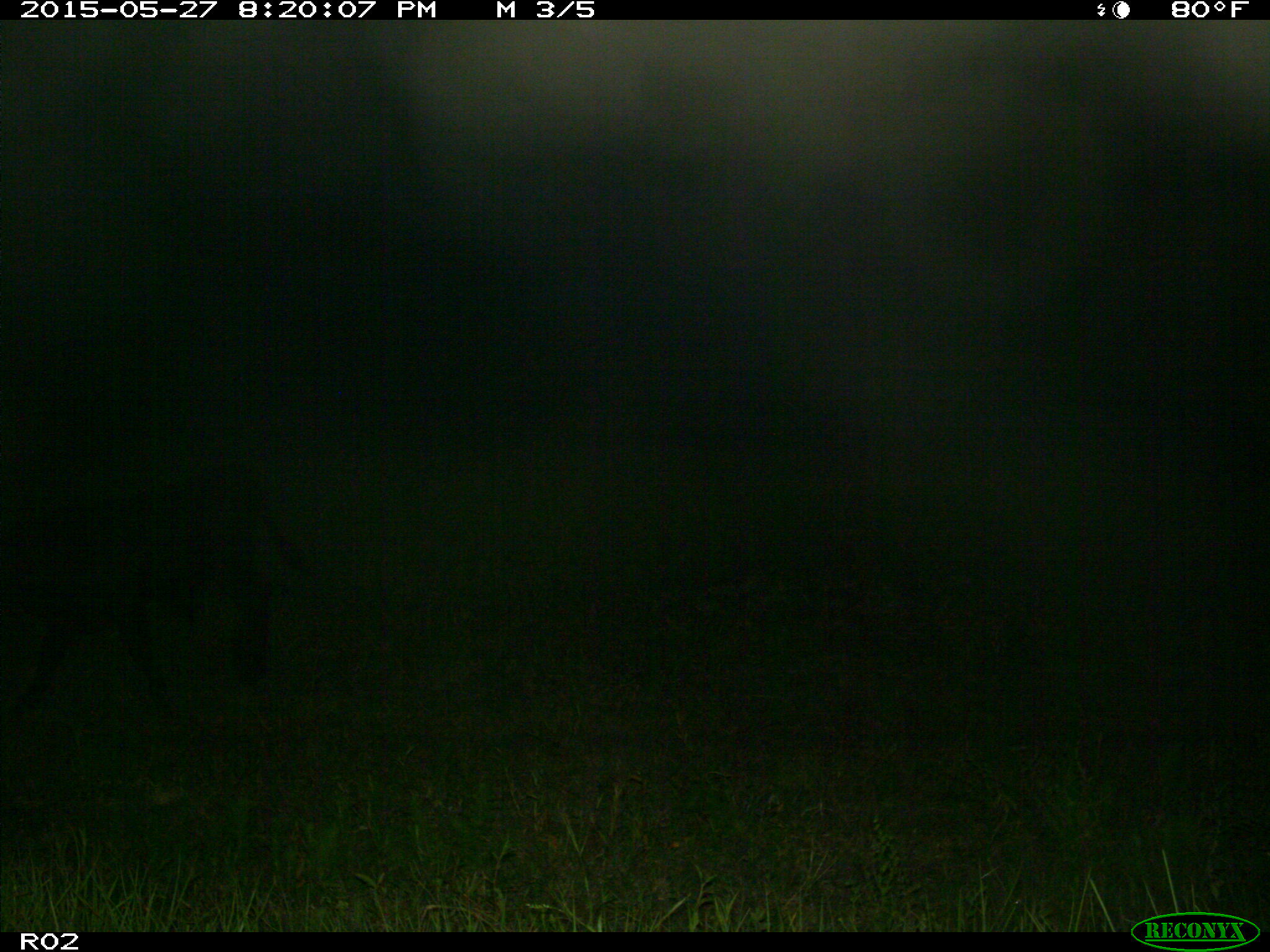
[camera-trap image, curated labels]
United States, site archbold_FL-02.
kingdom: Animalia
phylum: Chordata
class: Mammalia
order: Artiodactyla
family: Bovidae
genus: Bos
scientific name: Bos taurus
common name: domestic cow